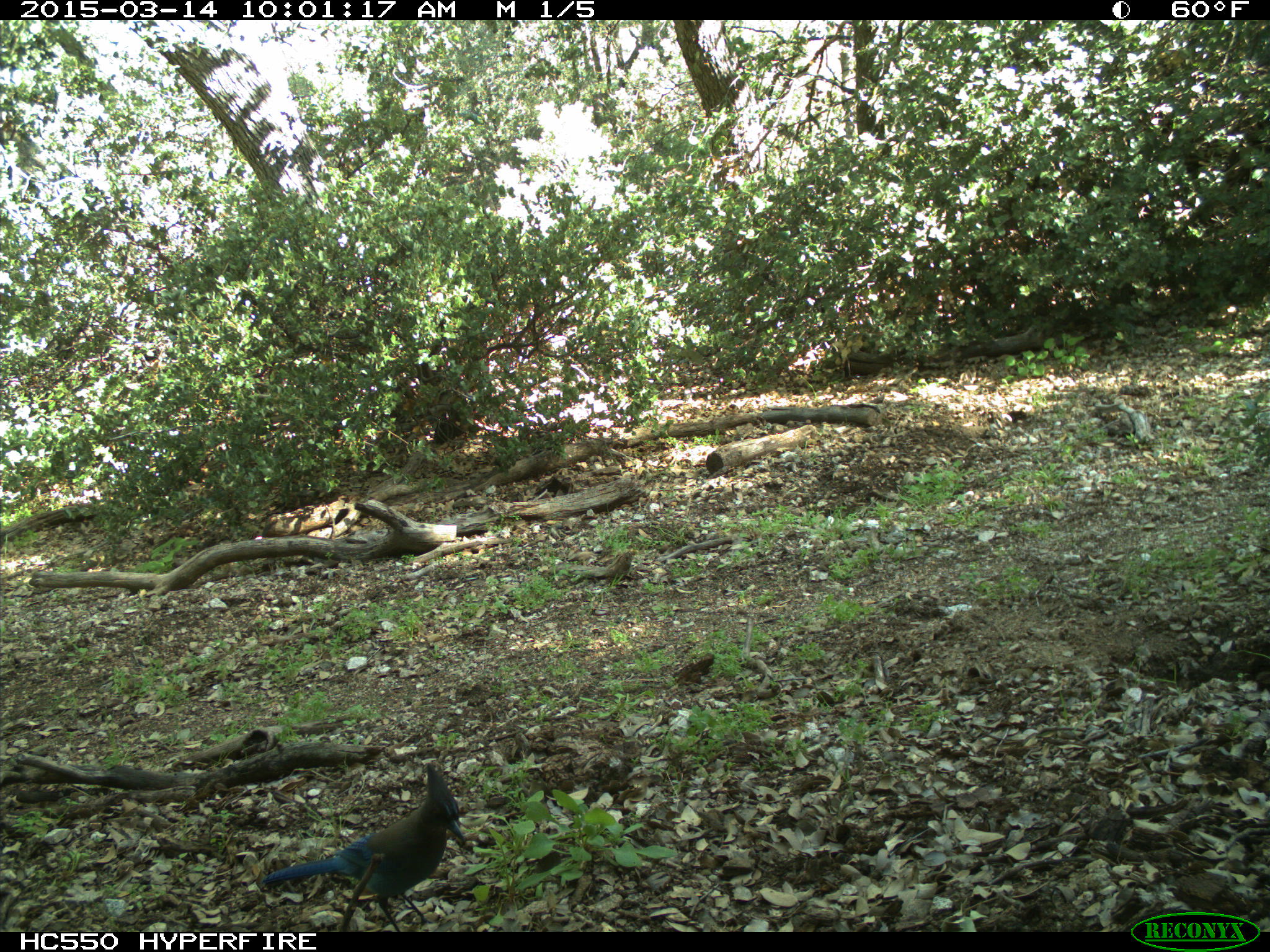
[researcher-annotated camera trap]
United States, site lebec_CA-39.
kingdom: Animalia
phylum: Chordata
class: Aves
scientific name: Aves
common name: birds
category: unidentified bird